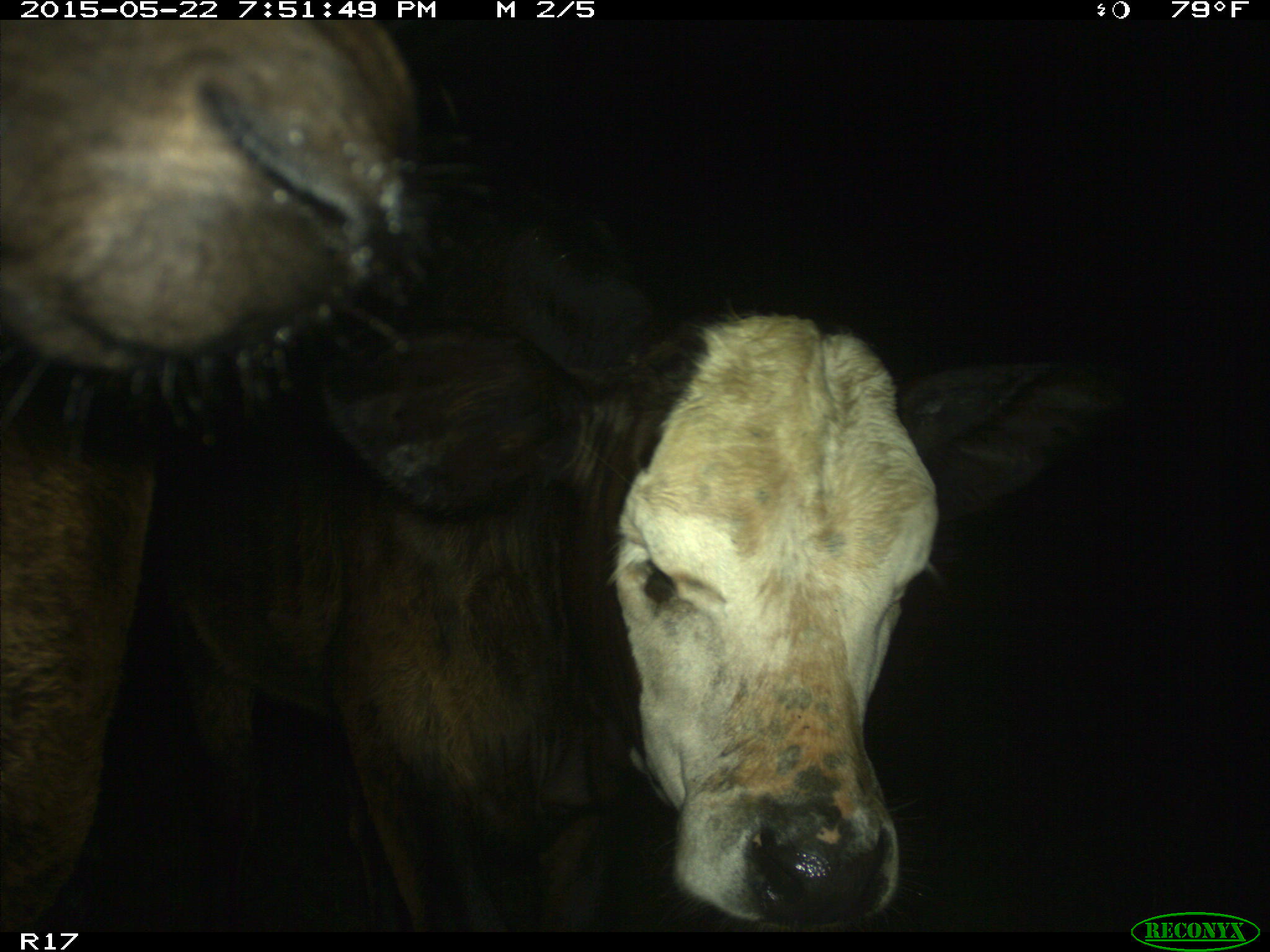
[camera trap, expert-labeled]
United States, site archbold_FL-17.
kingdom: Animalia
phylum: Chordata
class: Mammalia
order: Artiodactyla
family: Bovidae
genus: Bos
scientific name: Bos taurus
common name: domestic cow